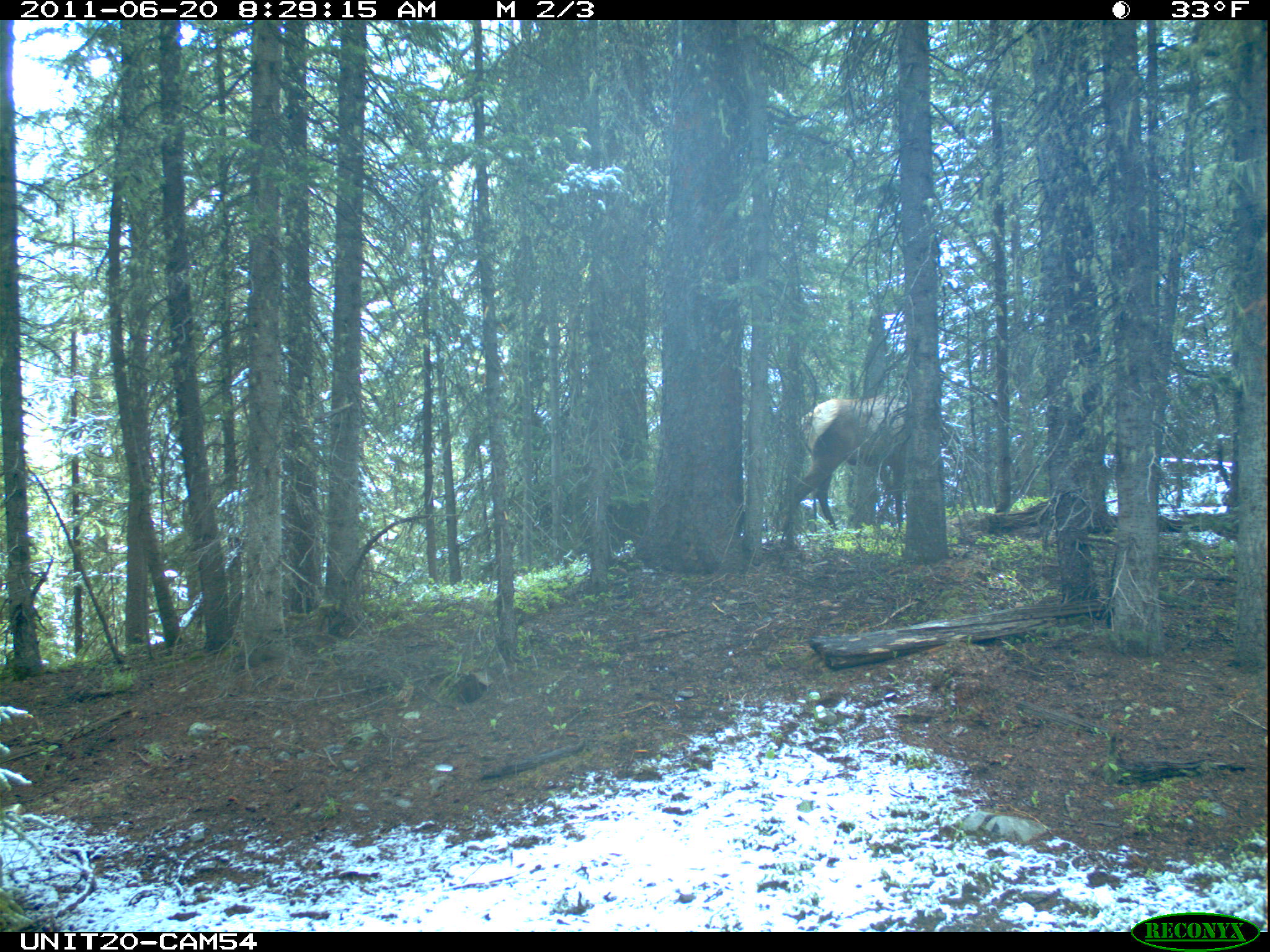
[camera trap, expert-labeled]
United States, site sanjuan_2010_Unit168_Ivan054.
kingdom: Animalia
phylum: Chordata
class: Mammalia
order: Artiodactyla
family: Cervidae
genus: Cervus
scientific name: Cervus elaphus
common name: red deer